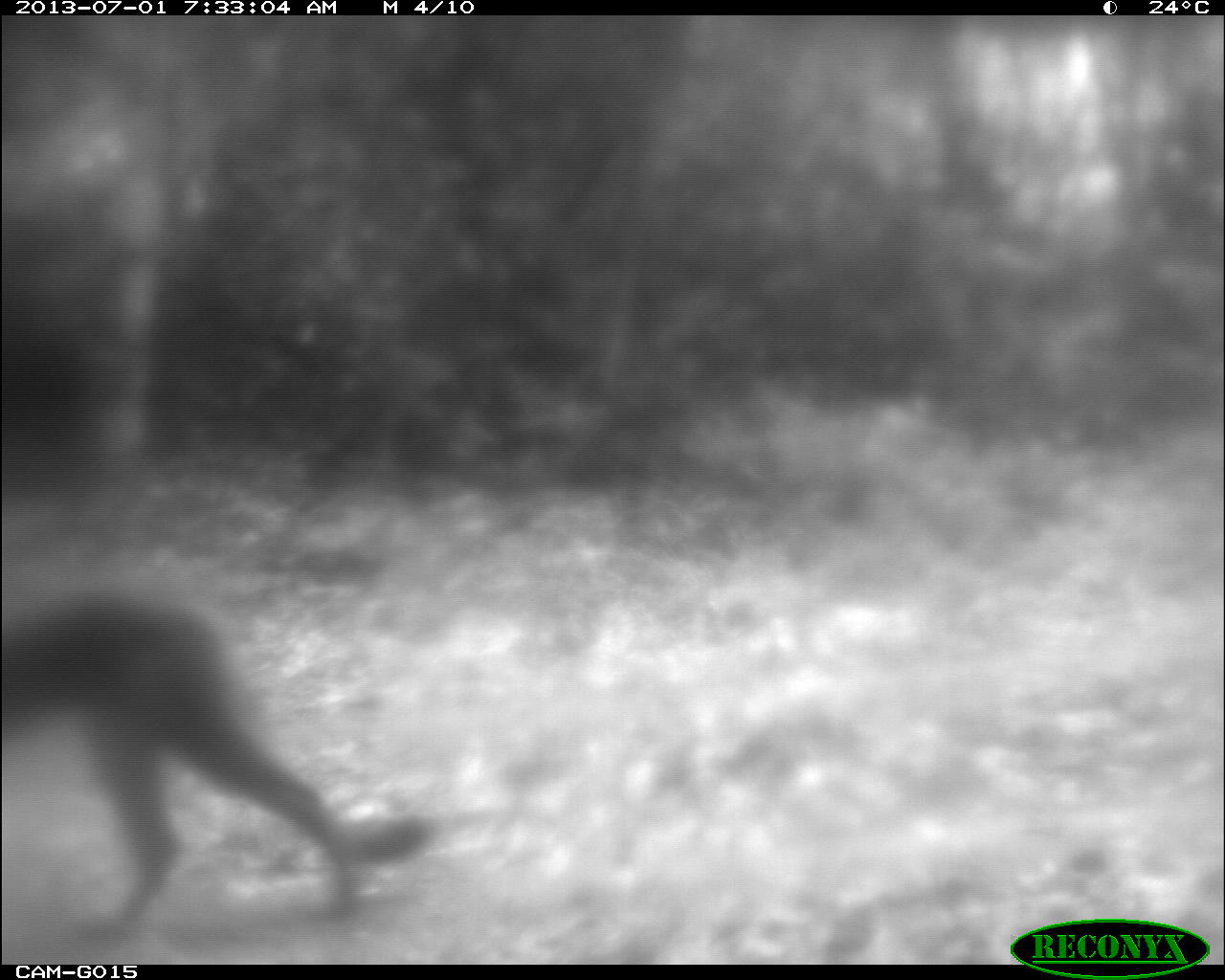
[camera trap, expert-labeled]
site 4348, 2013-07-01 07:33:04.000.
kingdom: Animalia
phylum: Chordata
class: Mammalia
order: Carnivora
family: Felidae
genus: Puma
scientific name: Puma concolor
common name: mountain lion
Puma concolor (mountain lion), count 1.